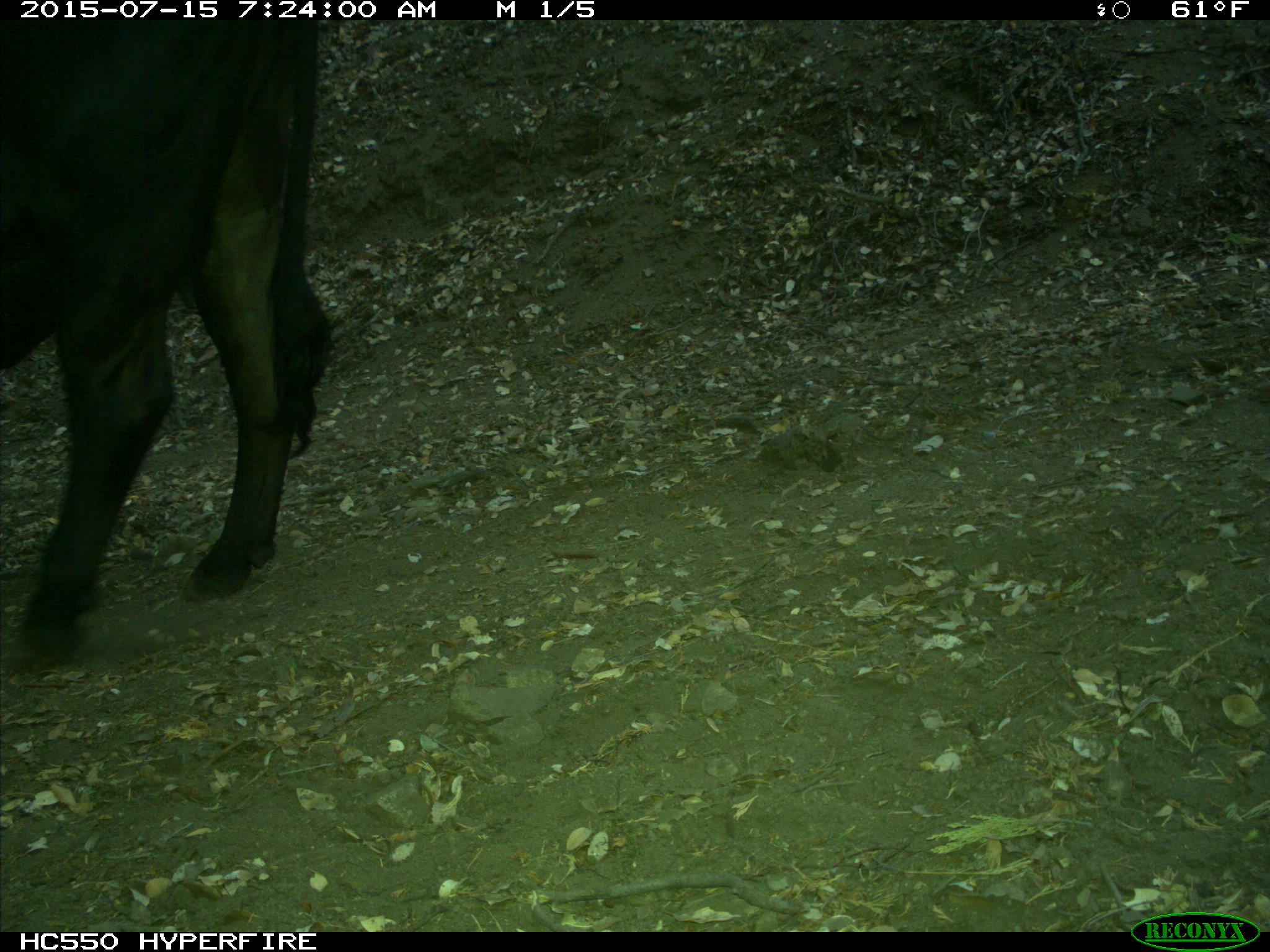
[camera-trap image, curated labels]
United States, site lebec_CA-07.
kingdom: Animalia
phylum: Chordata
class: Mammalia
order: Artiodactyla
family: Bovidae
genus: Bos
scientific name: Bos taurus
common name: domestic cow